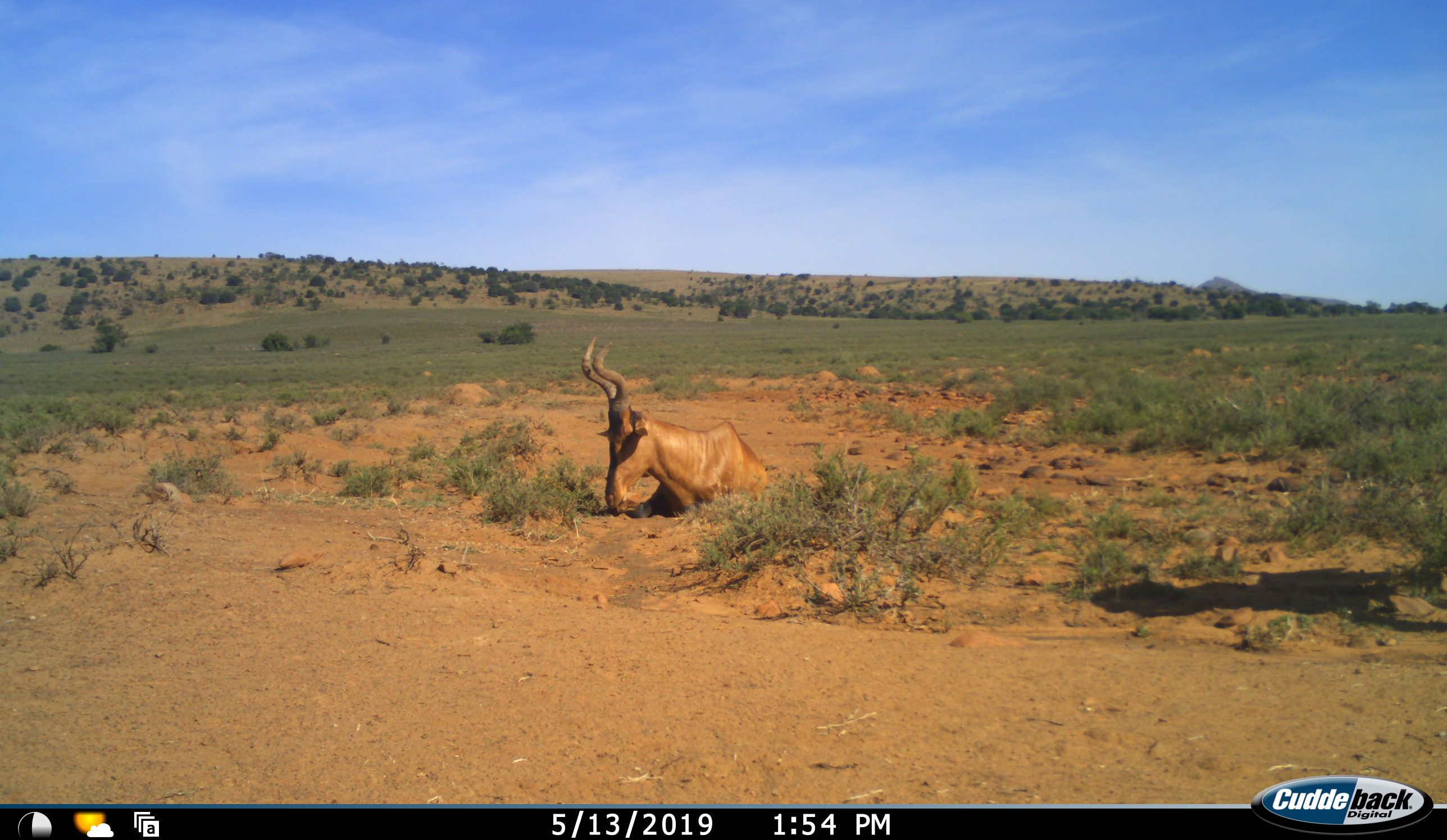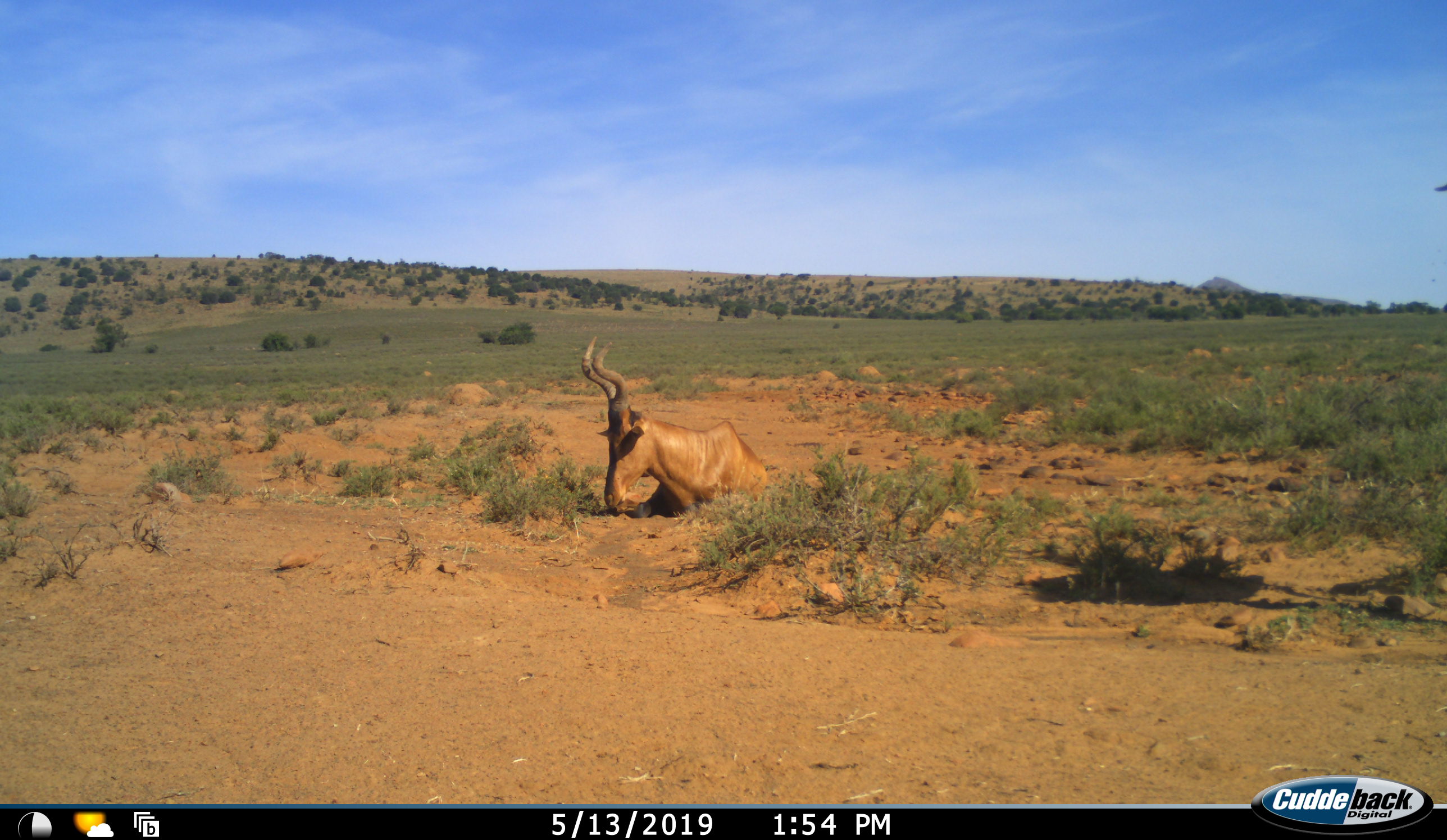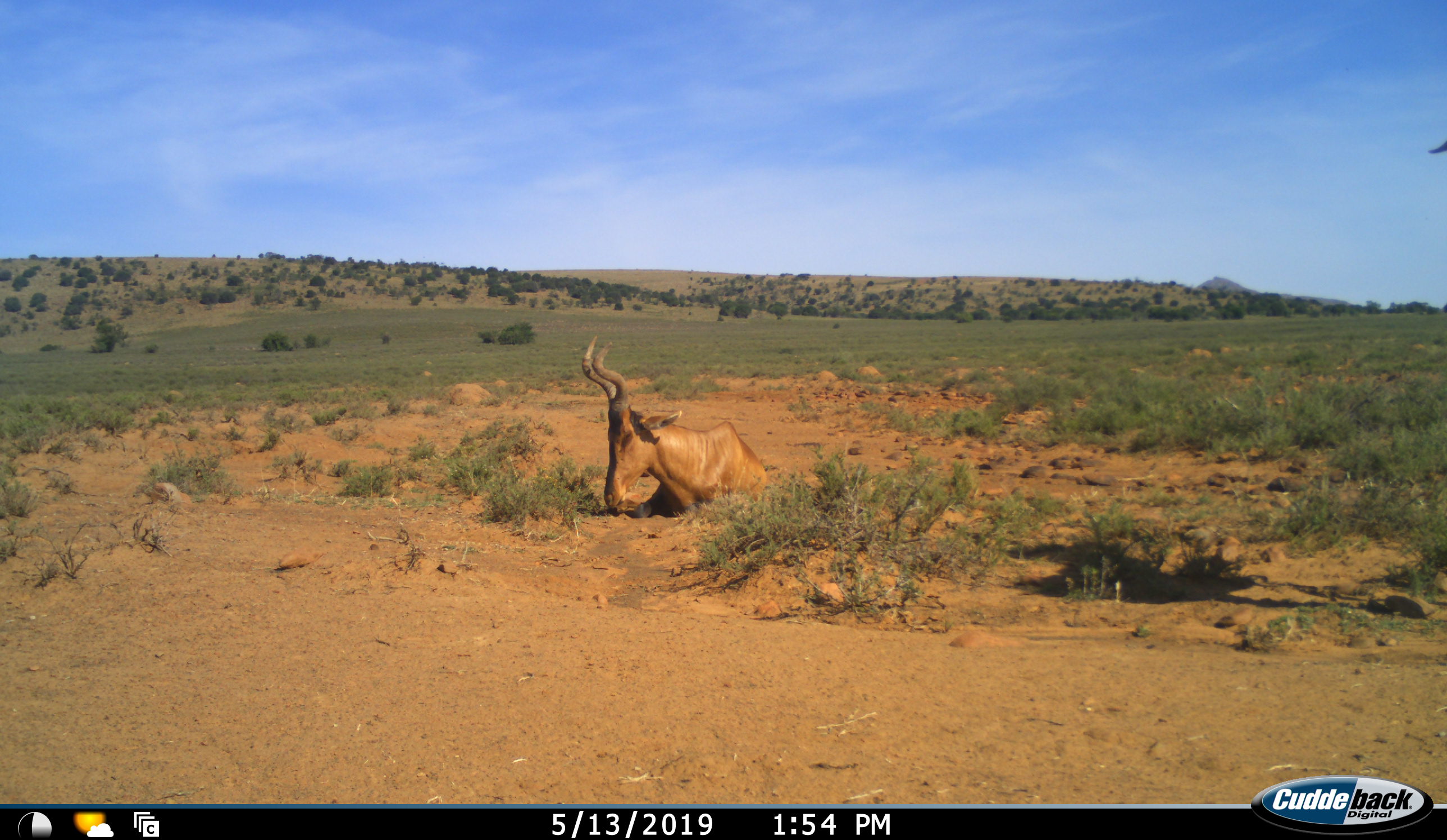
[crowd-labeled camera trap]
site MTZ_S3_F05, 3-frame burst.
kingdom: Animalia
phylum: Chordata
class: Mammalia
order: Artiodactyla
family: Bovidae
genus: Alcelaphus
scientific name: Alcelaphus buselaphus caama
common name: red hartebeest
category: hartebeestred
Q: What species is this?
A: Hartebeestred (red hartebeest) (Alcelaphus buselaphus caama).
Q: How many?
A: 1.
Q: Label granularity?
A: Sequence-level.